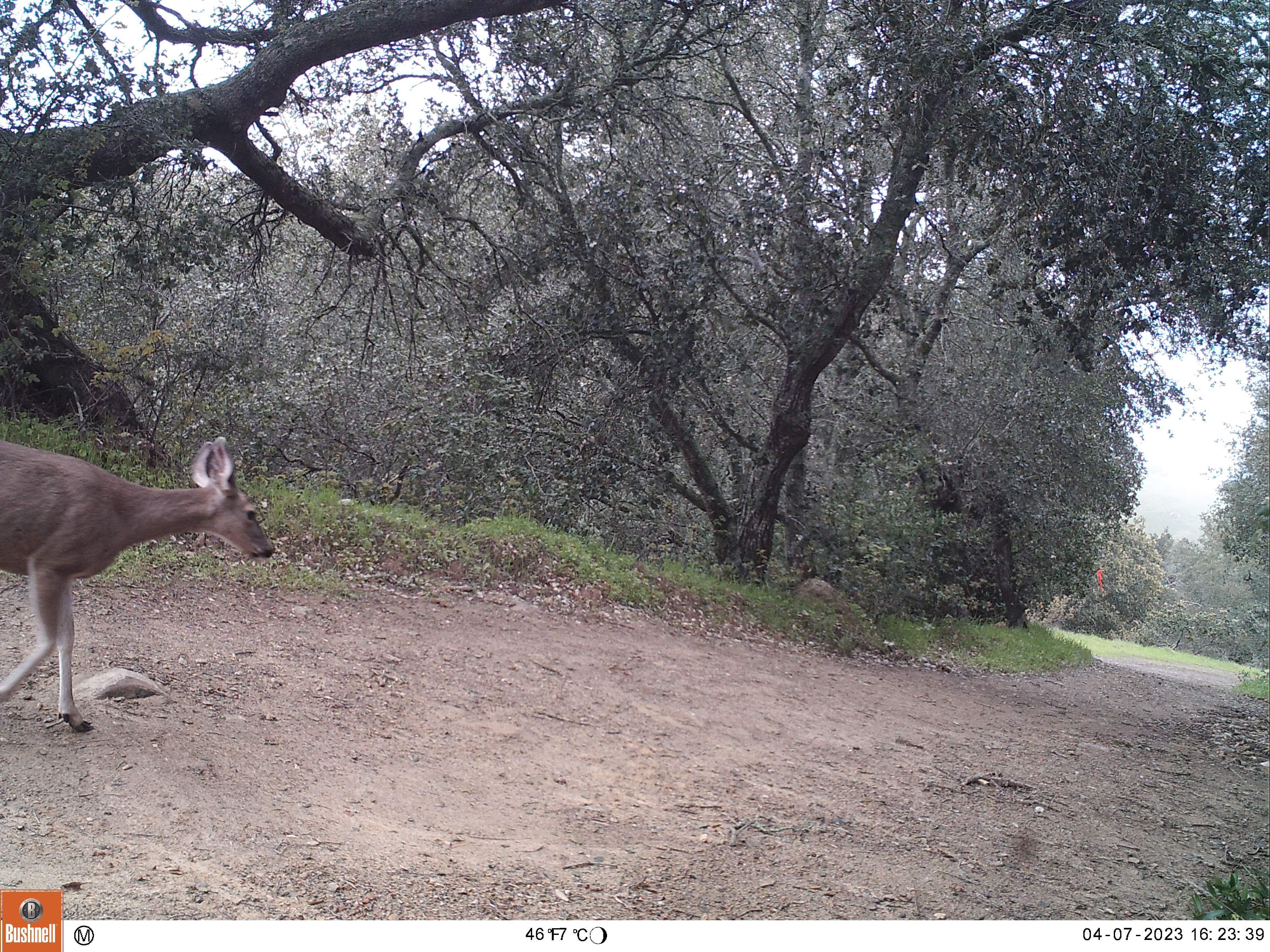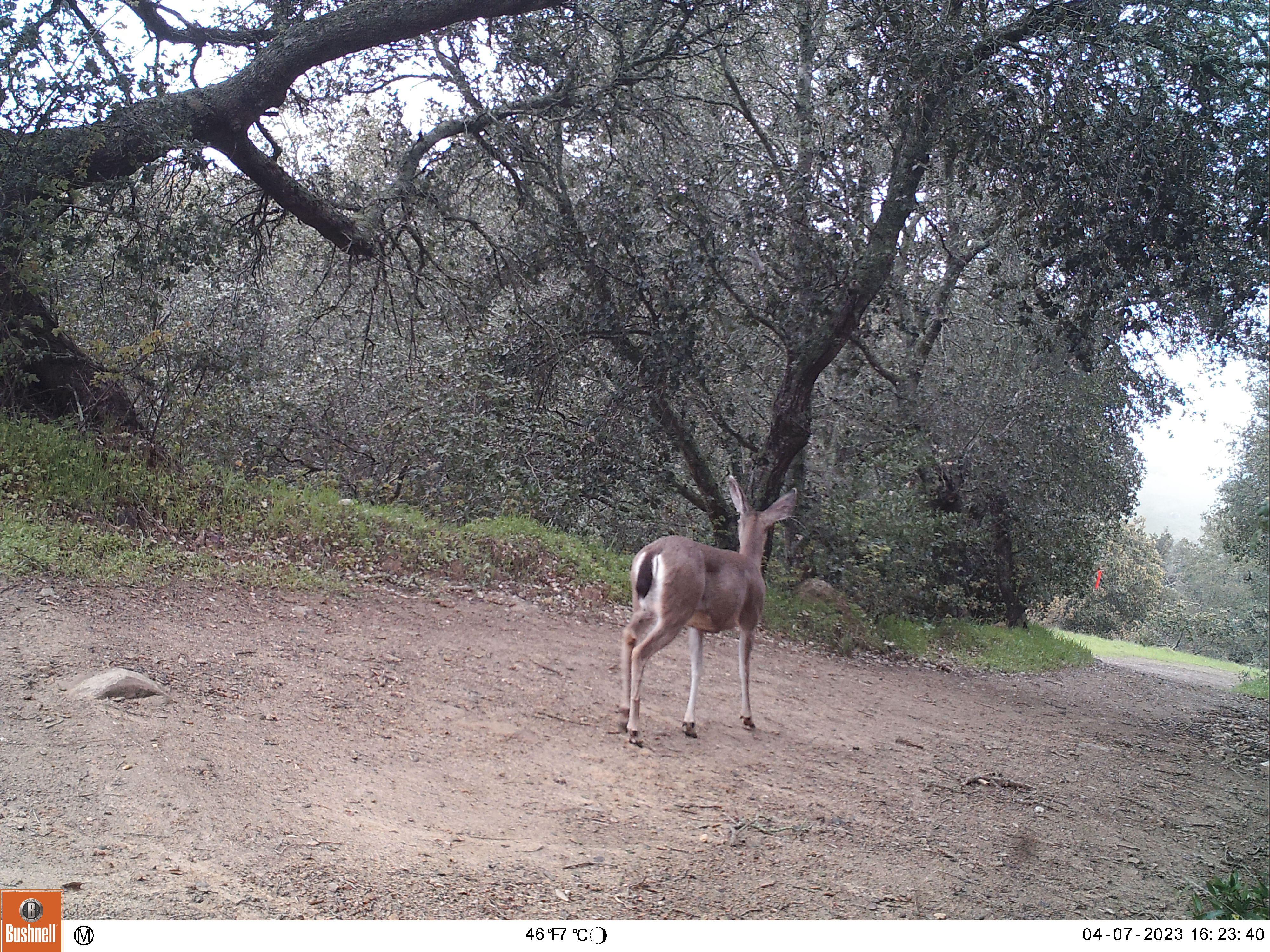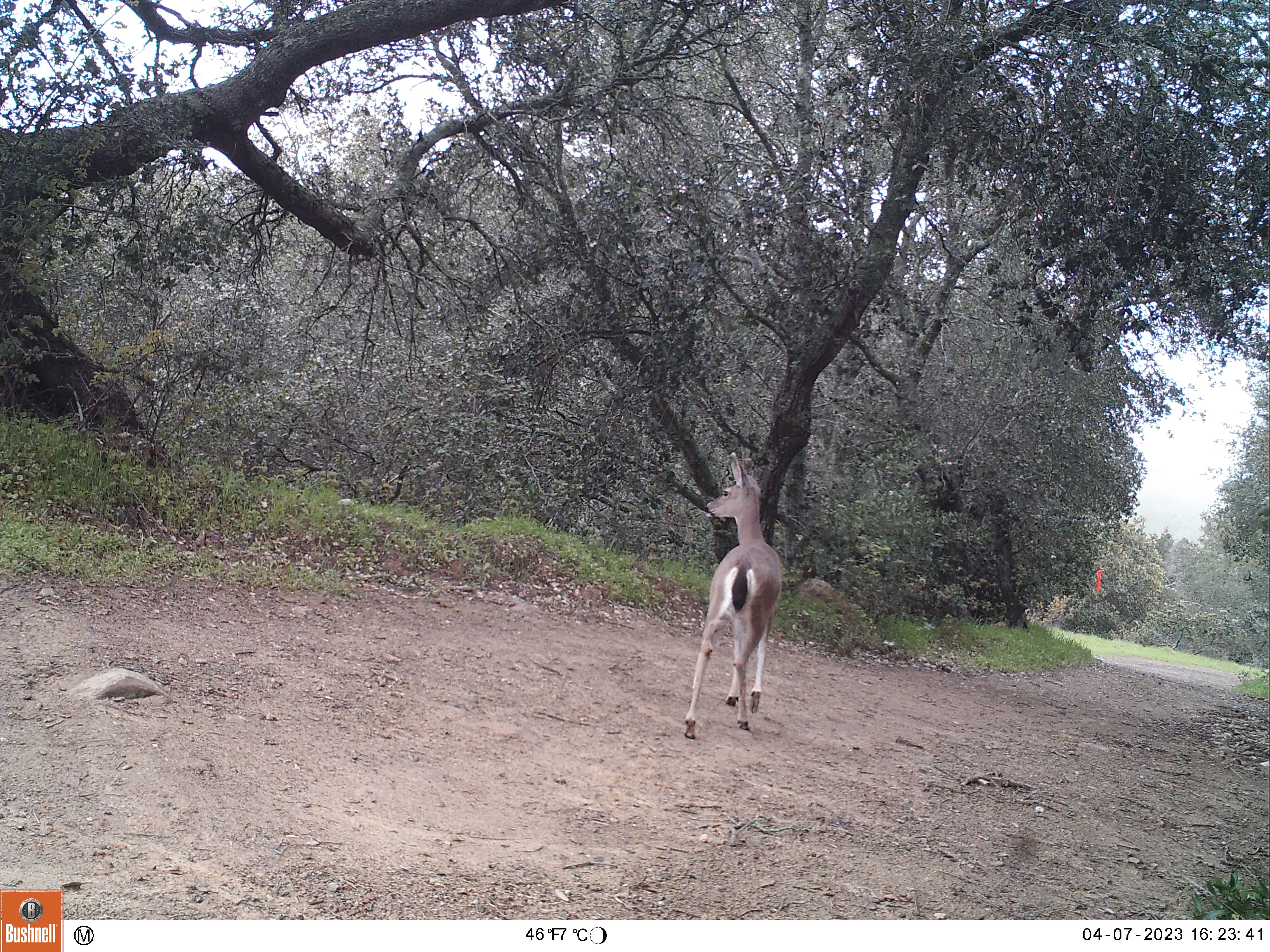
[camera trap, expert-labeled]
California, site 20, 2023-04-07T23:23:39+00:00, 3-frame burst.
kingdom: Animalia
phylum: Chordata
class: Mammalia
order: Artiodactyla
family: Cervidae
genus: Odocoileus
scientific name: Odocoileus hemionus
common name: mule deer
Mule deer (Odocoileus hemionus).